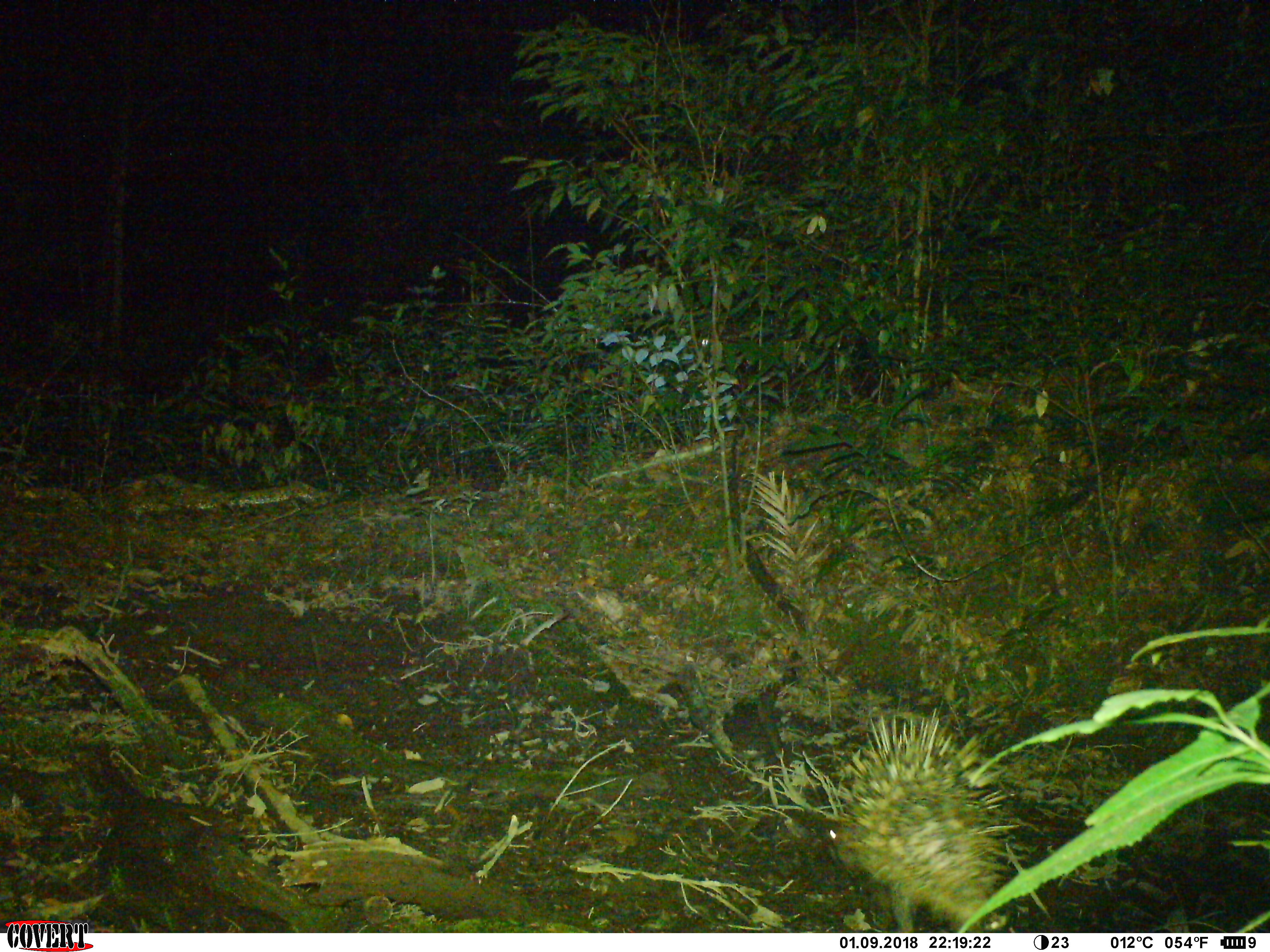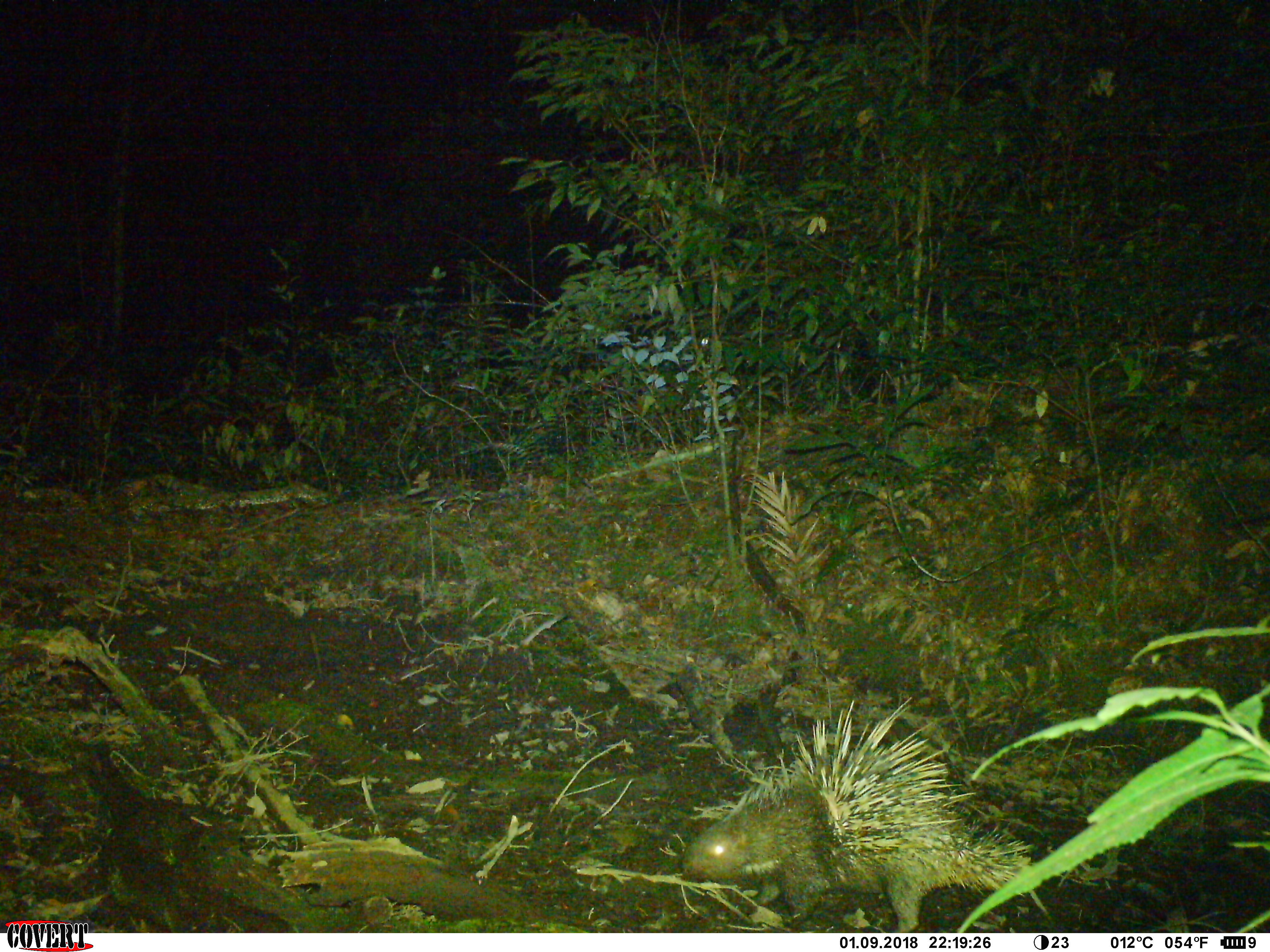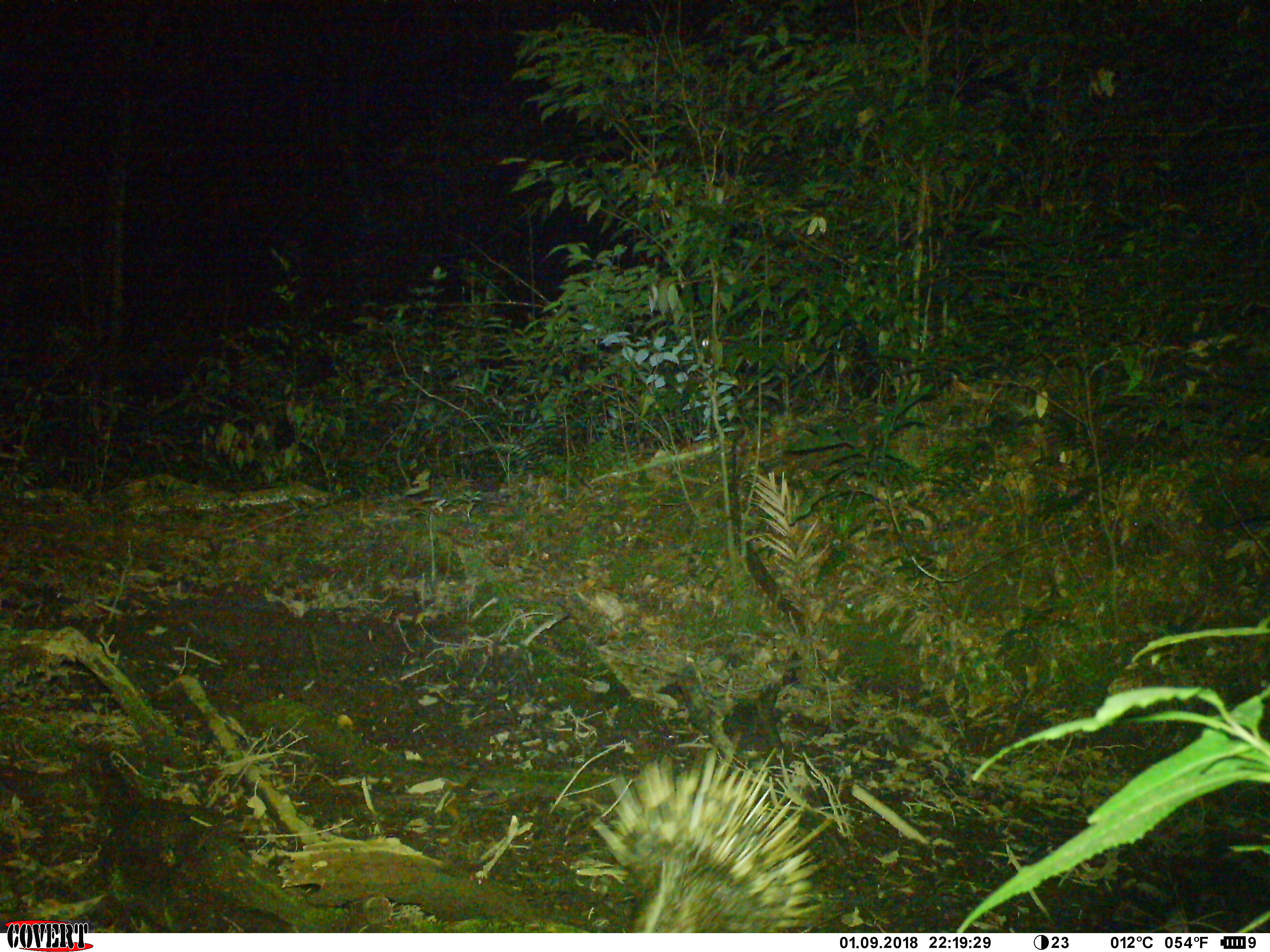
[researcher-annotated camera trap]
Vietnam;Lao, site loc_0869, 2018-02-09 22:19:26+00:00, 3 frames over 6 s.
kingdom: Animalia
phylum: Chordata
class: Mammalia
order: Rodentia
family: Hystricidae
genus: Hystrix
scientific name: Hystrix brachyura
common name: malayan porcupine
Malayan porcupine (Hystrix brachyura). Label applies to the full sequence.